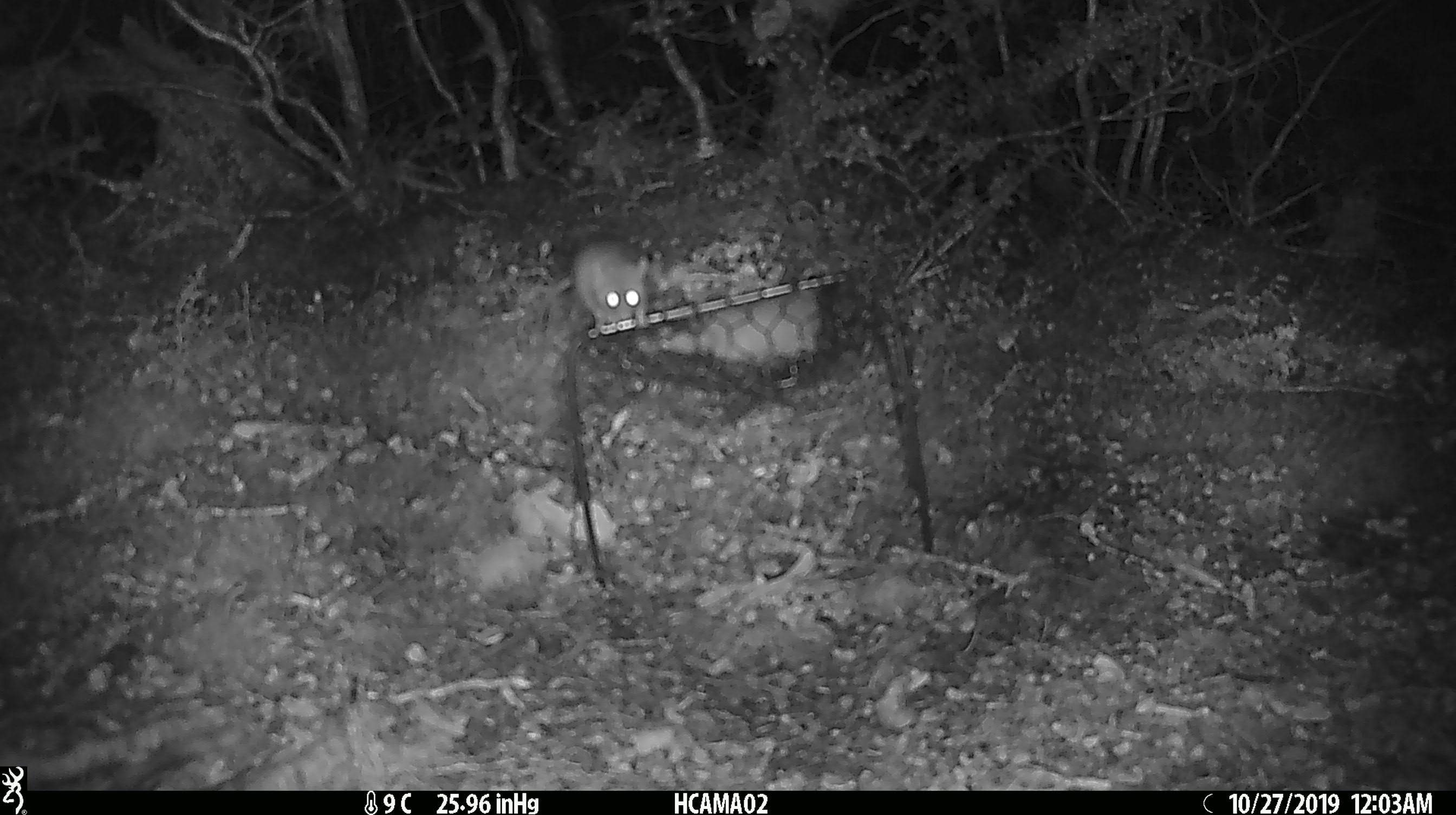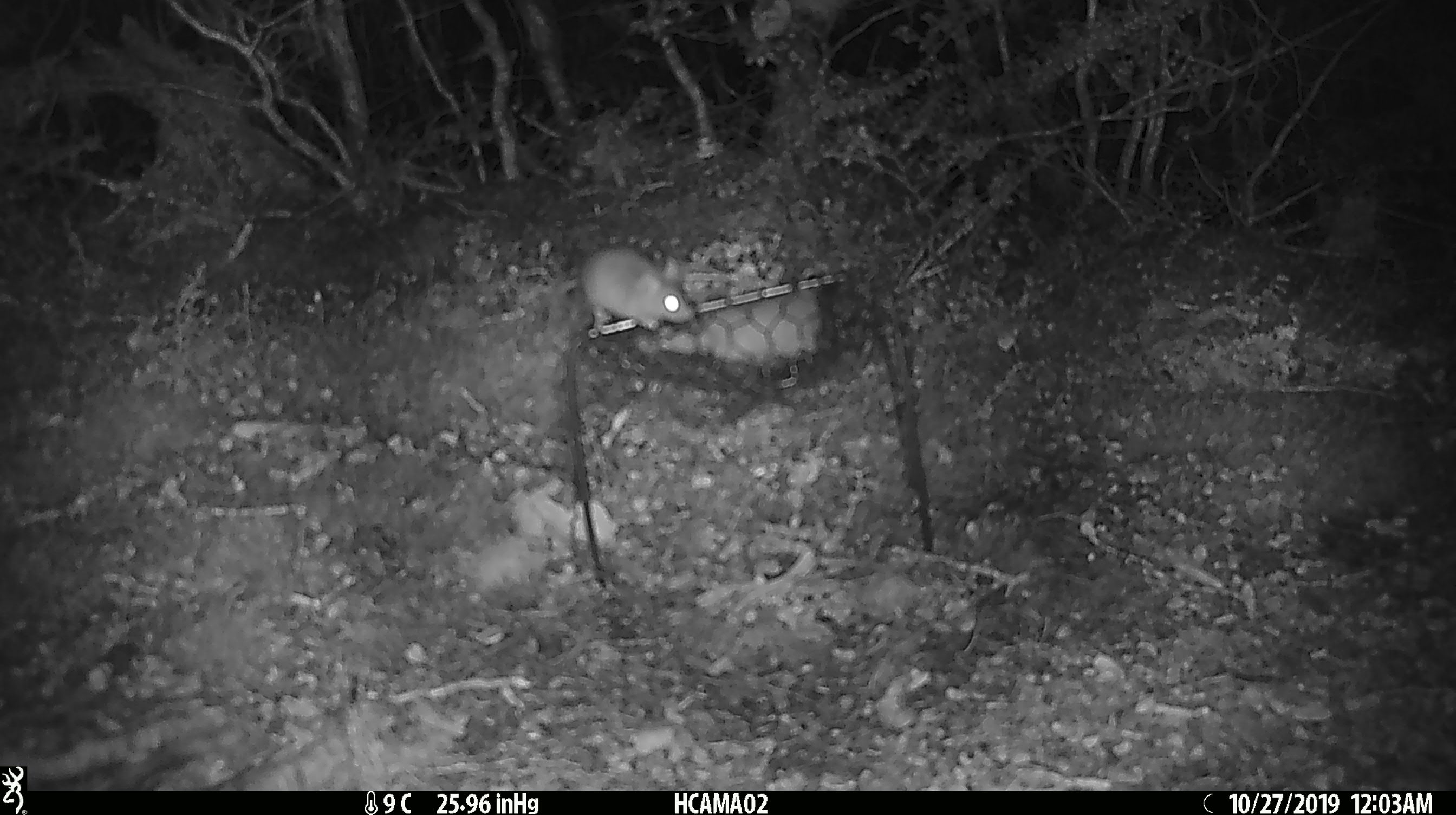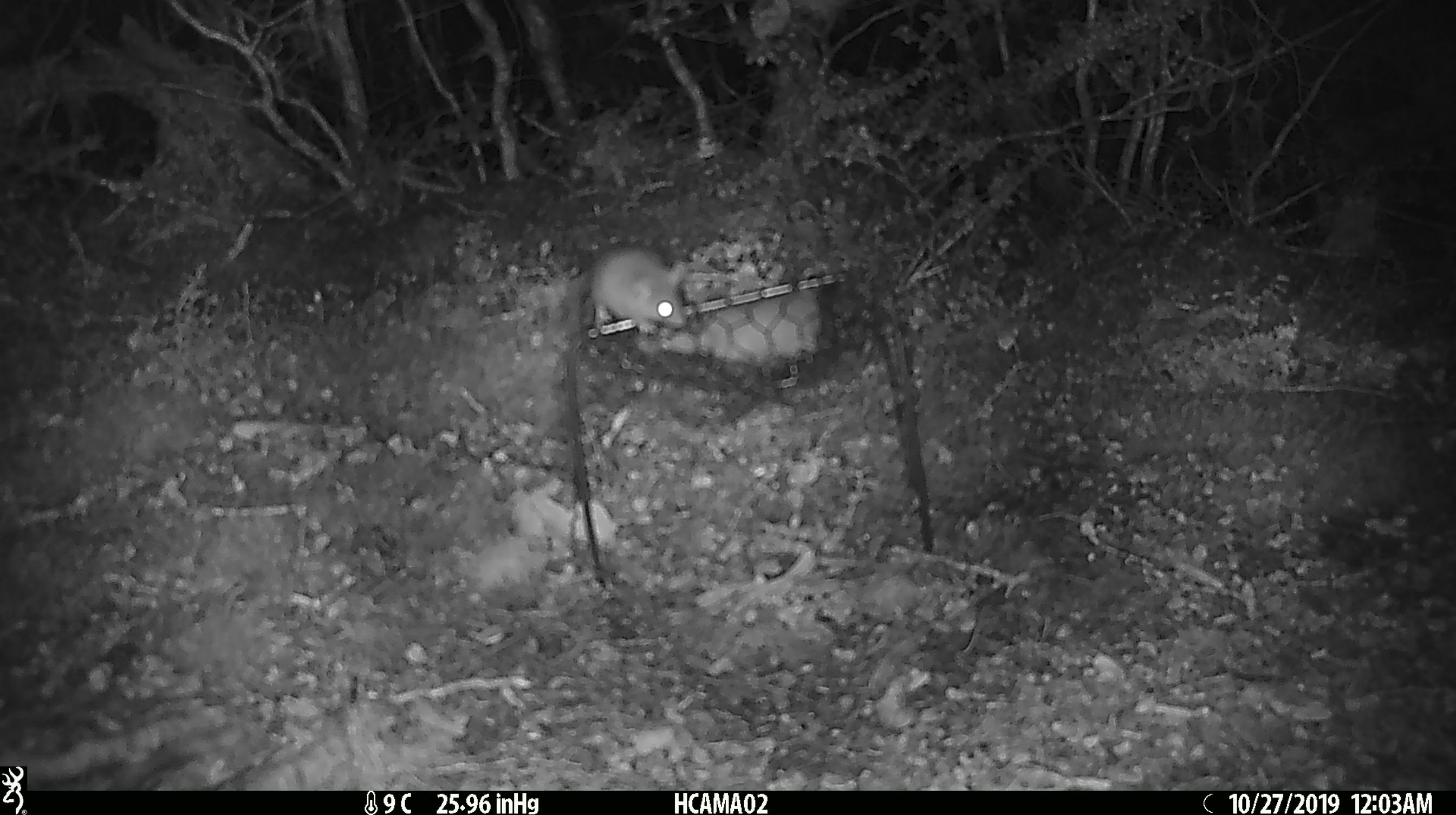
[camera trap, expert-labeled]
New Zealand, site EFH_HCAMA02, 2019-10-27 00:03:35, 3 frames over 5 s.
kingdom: Animalia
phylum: Chordata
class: Mammalia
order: Rodentia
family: Muridae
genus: Mus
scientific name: Mus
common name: mouse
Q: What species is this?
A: Mouse (Mus).